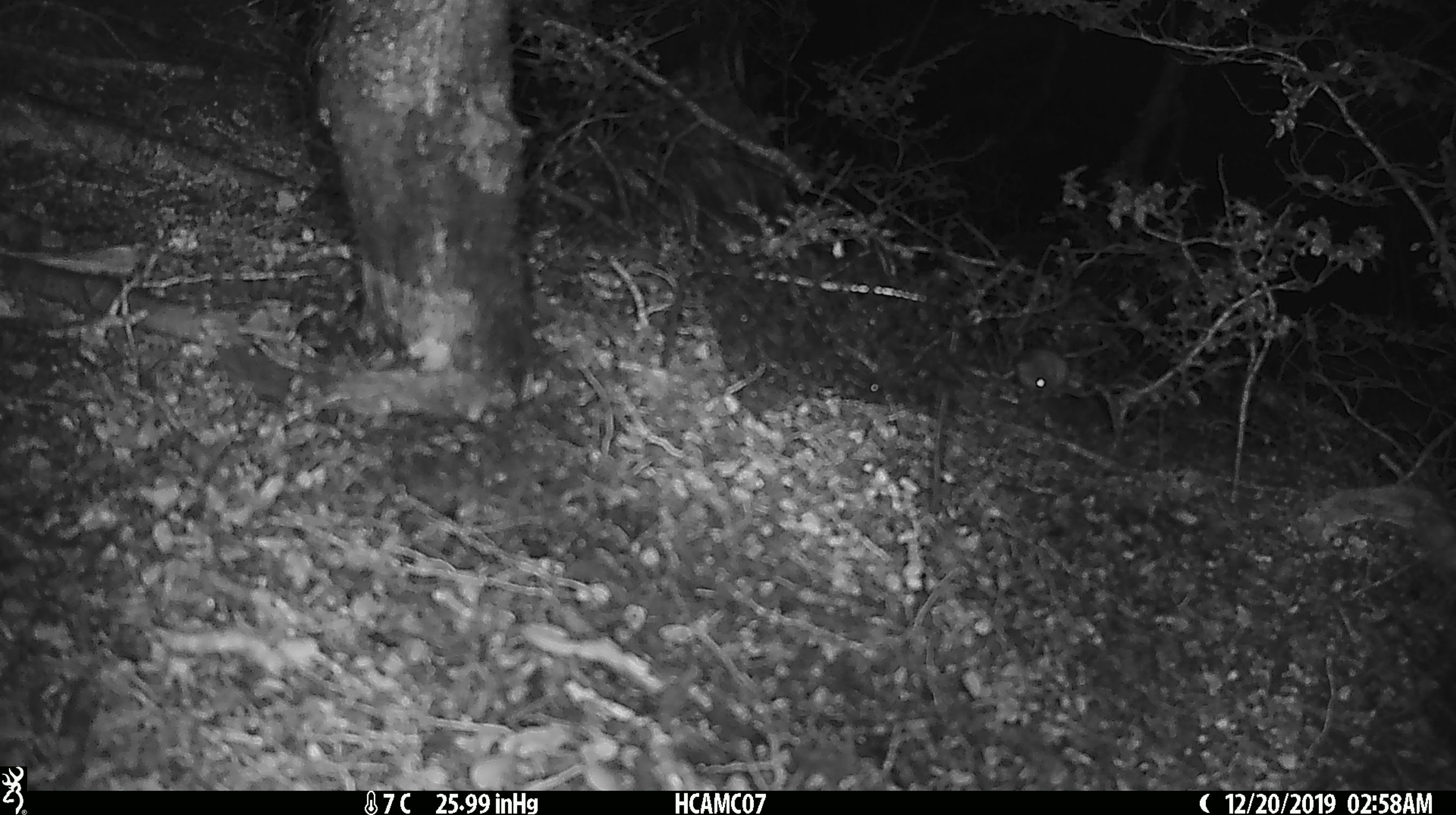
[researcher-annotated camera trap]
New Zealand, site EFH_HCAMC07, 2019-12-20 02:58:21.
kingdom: Animalia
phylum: Chordata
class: Mammalia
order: Rodentia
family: Muridae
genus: Mus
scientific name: Mus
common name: mouse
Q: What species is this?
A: Mouse (Mus).